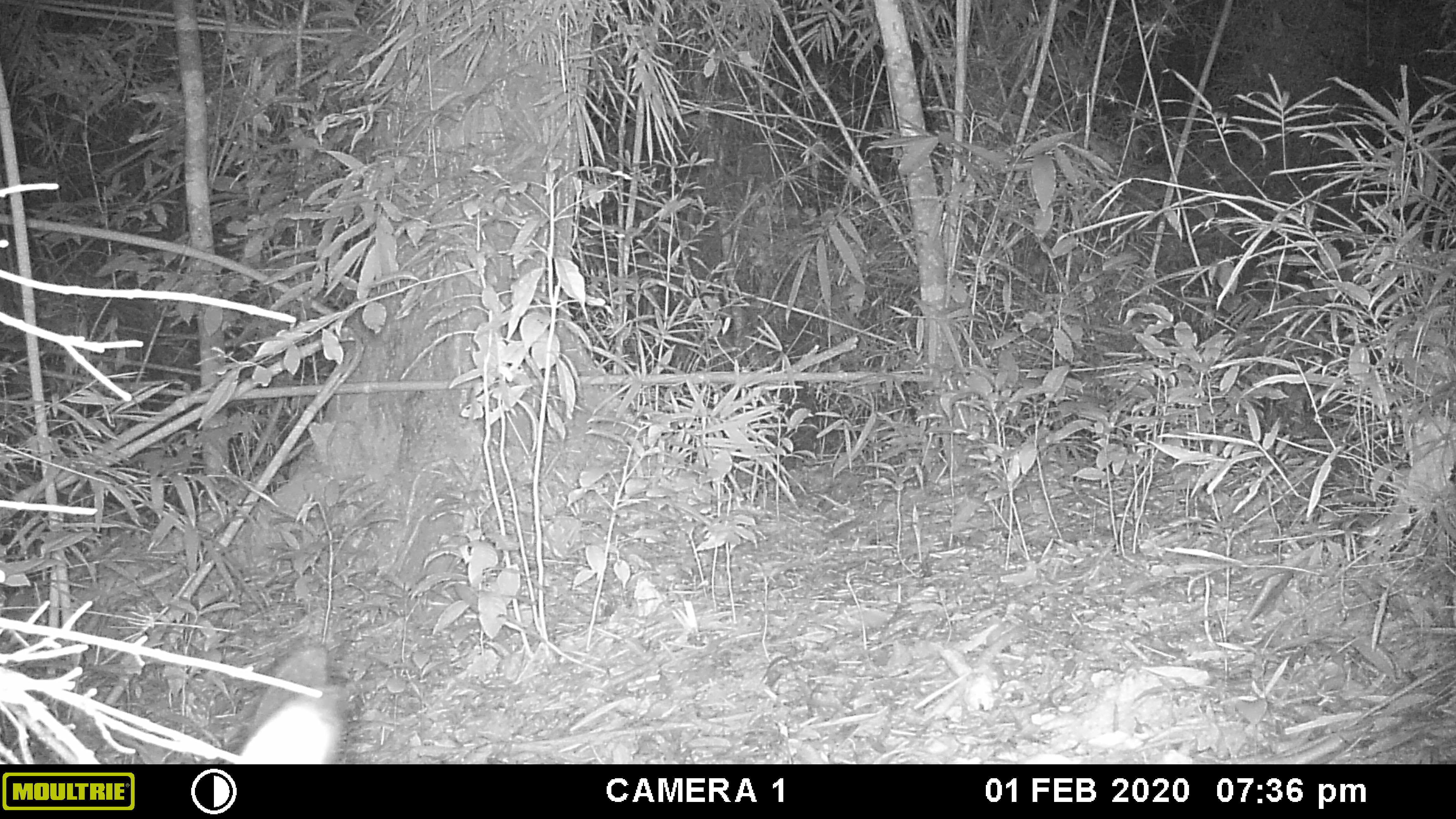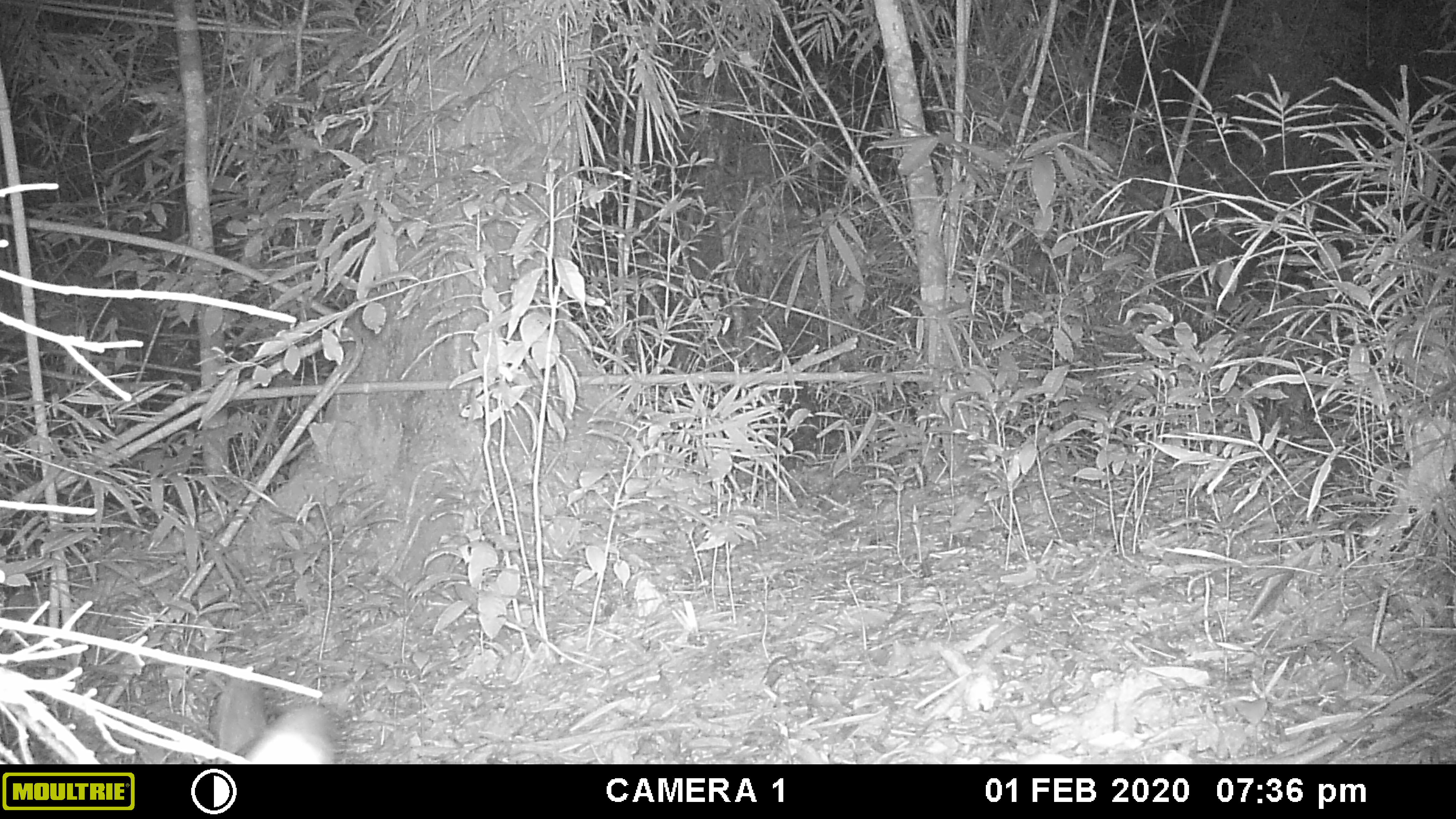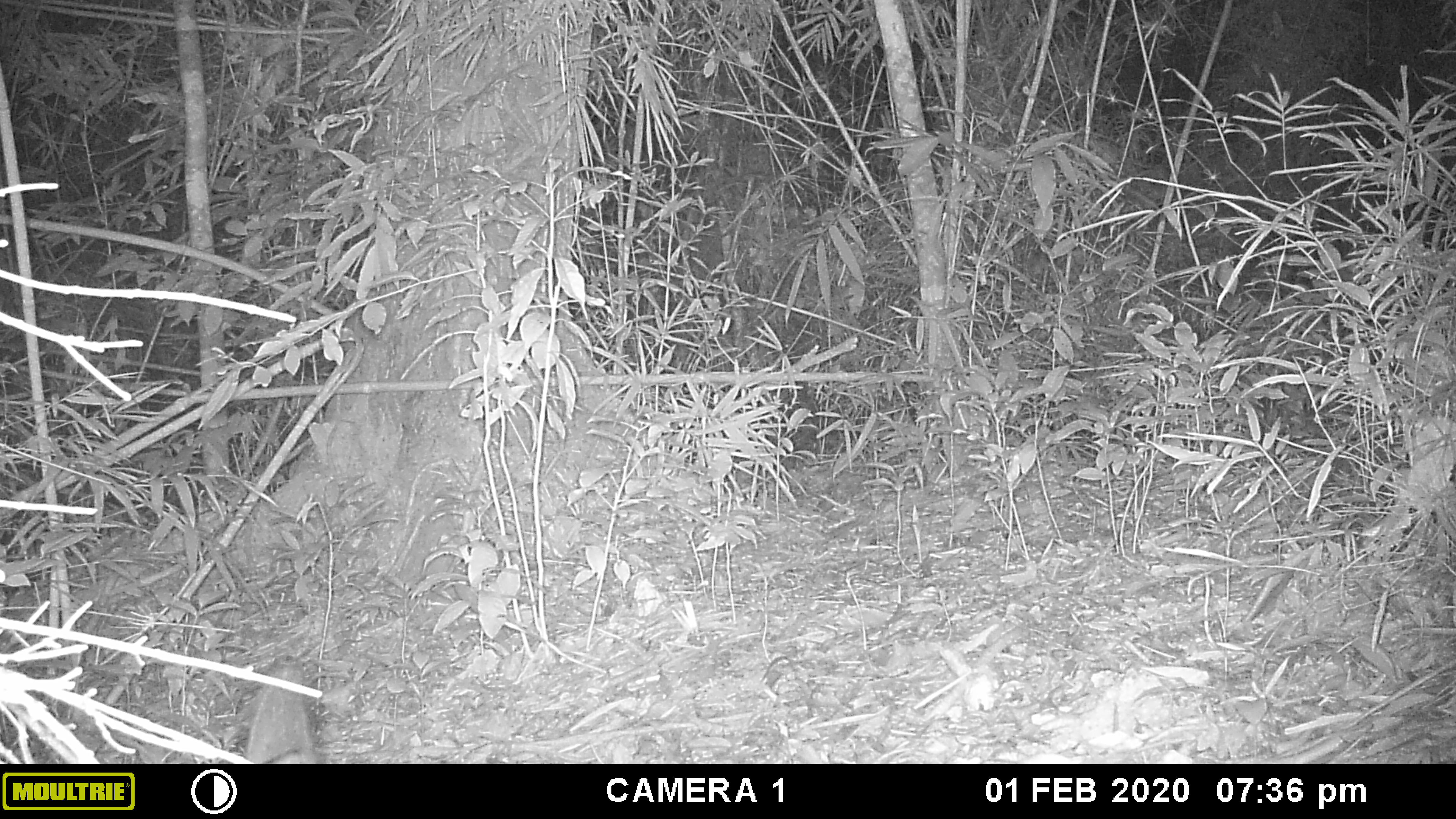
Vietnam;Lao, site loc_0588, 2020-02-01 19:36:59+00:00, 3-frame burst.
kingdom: Animalia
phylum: Chordata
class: Mammalia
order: Artiodactyla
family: Bovidae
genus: Capricornis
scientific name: Capricornis sumatraensis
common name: chinese serow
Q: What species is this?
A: Chinese serow (Capricornis sumatraensis).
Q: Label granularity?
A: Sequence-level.